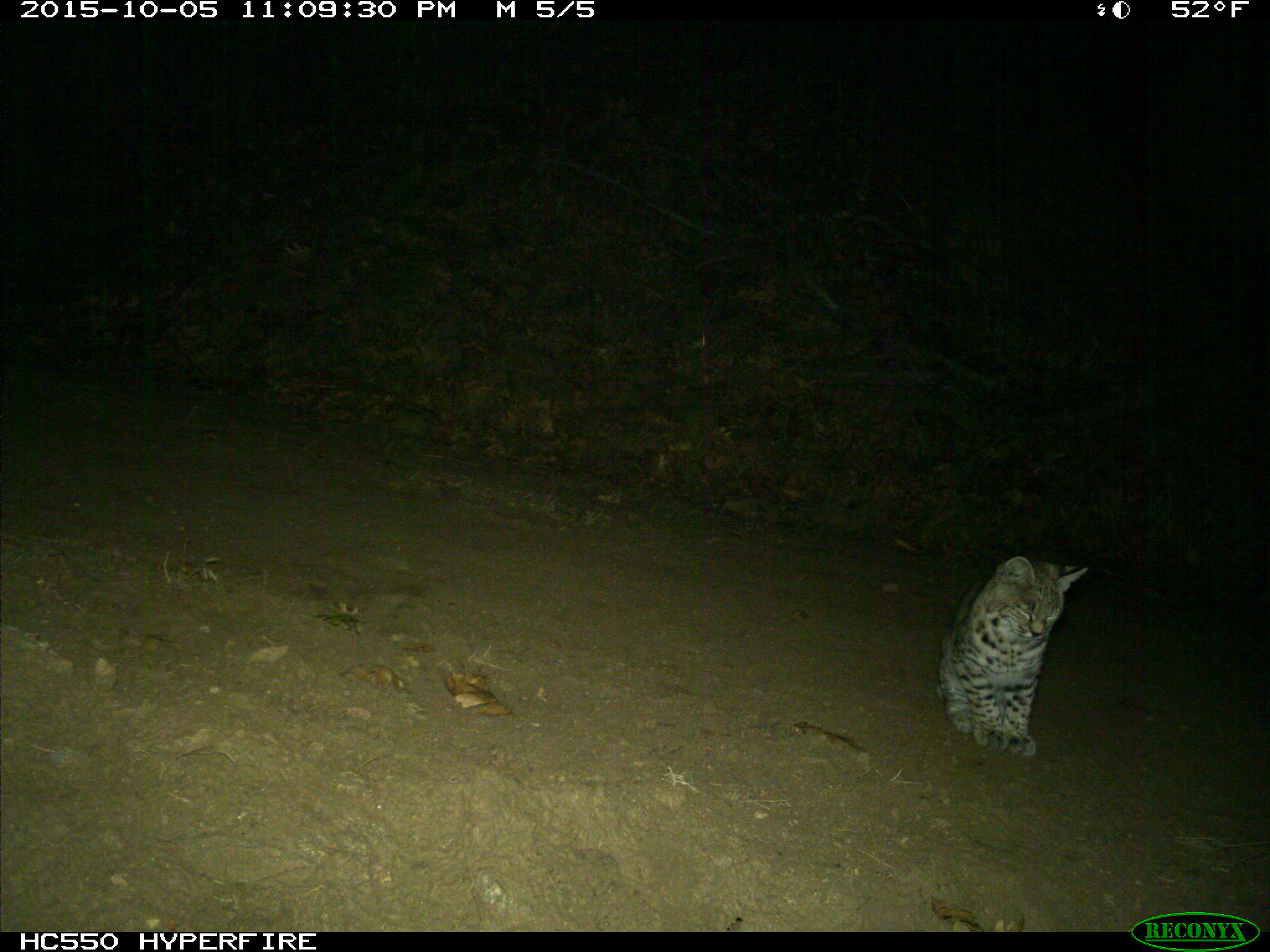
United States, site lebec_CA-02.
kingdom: Animalia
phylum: Chordata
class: Mammalia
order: Carnivora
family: Felidae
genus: Lynx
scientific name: Lynx rufus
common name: bobcat